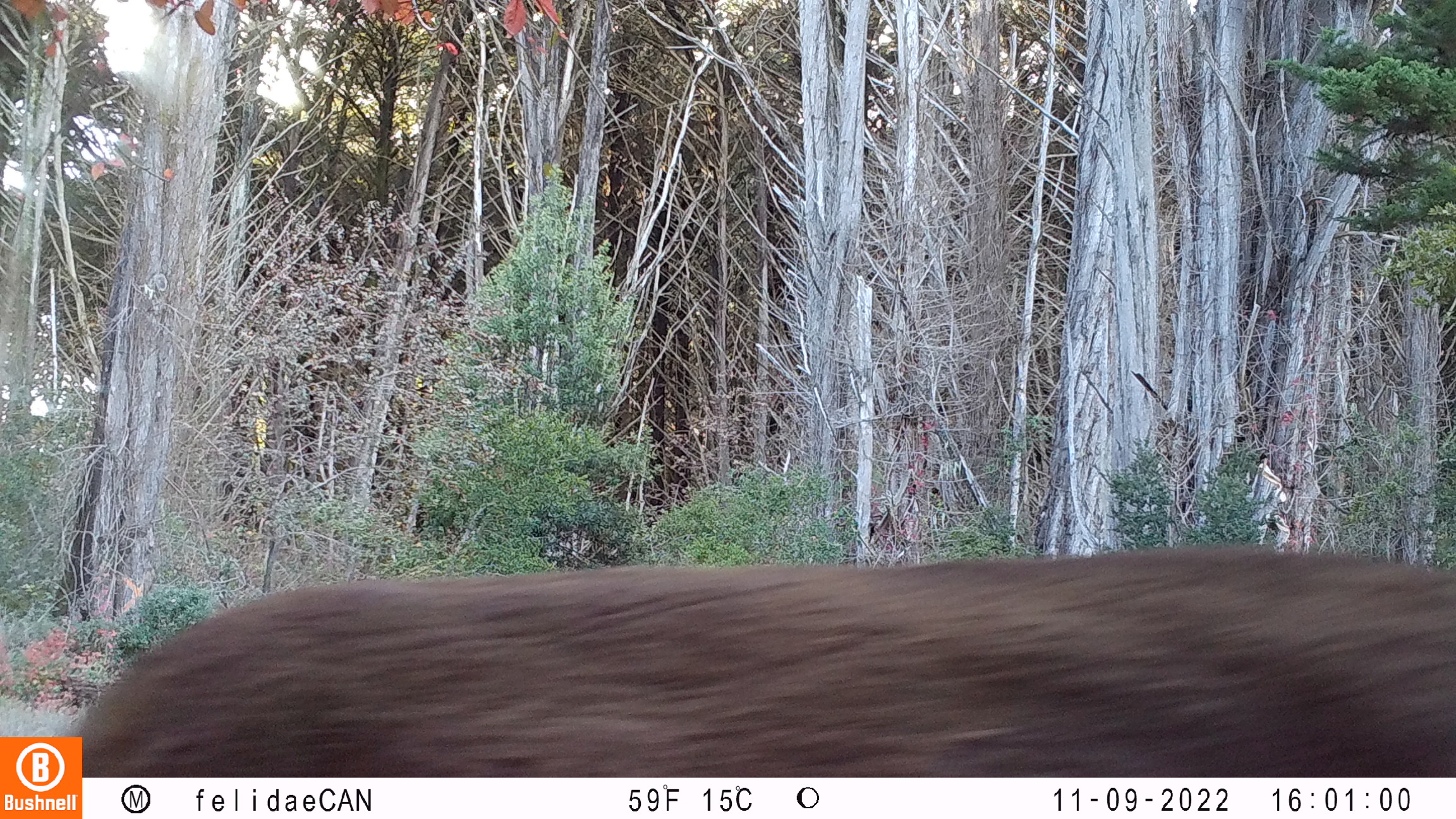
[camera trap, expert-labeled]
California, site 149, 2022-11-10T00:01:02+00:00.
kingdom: Animalia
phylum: Chordata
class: Mammalia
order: Artiodactyla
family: Cervidae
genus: Odocoileus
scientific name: Odocoileus hemionus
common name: mule deer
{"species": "mule deer (Odocoileus hemionus)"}